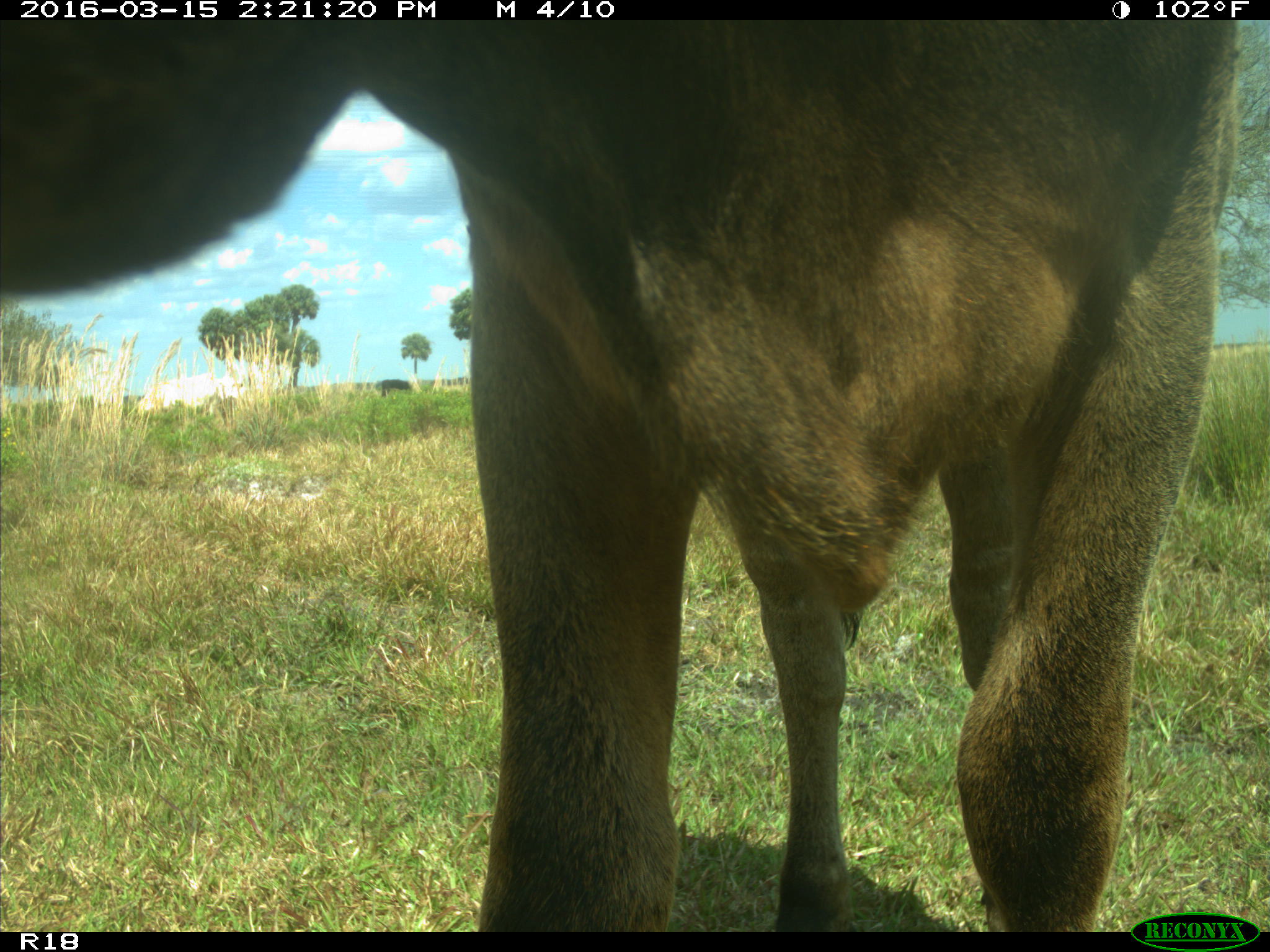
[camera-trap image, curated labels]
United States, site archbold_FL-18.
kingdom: Animalia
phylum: Chordata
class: Mammalia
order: Artiodactyla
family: Bovidae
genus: Bos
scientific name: Bos taurus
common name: domestic cow